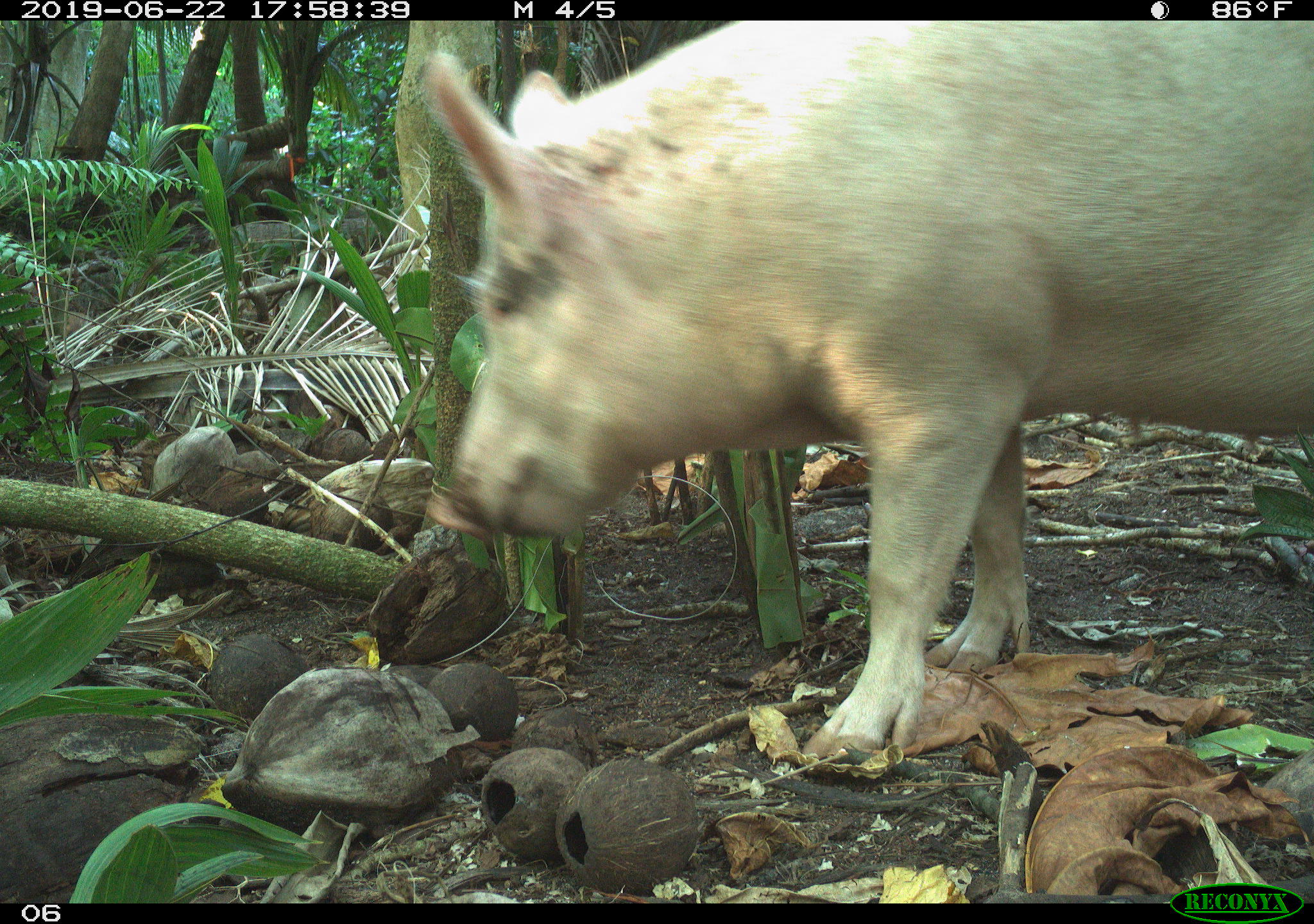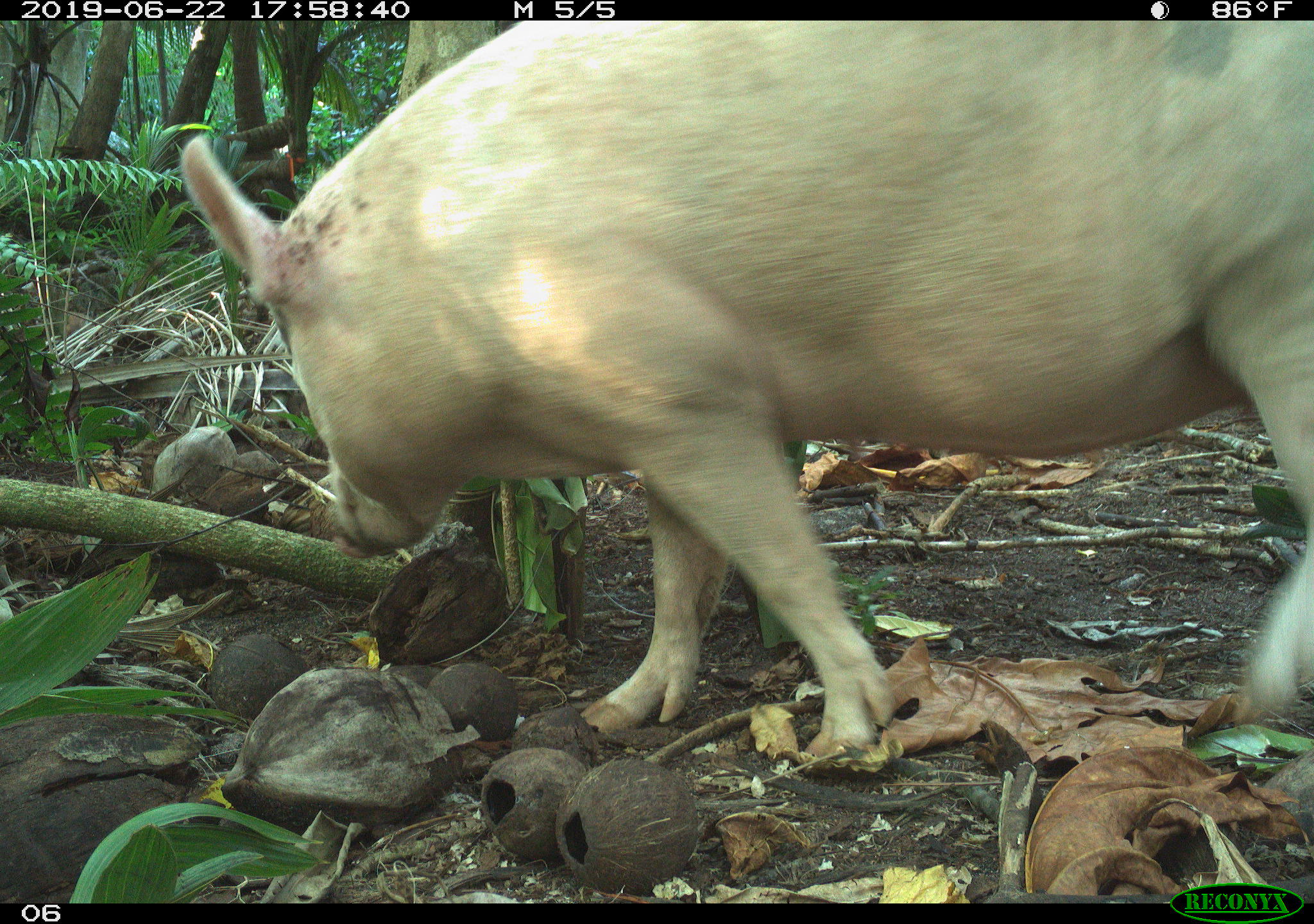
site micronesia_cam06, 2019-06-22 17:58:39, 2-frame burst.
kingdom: Animalia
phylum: Chordata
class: Mammalia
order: Artiodactyla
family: Suidae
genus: Sus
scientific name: Sus scrofa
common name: pig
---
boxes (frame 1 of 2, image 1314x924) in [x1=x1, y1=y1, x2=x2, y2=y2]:
pig: [x1=400, y1=16, x2=1314, y2=746]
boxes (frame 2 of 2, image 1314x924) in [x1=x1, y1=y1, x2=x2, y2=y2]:
pig: [x1=177, y1=22, x2=1312, y2=766]